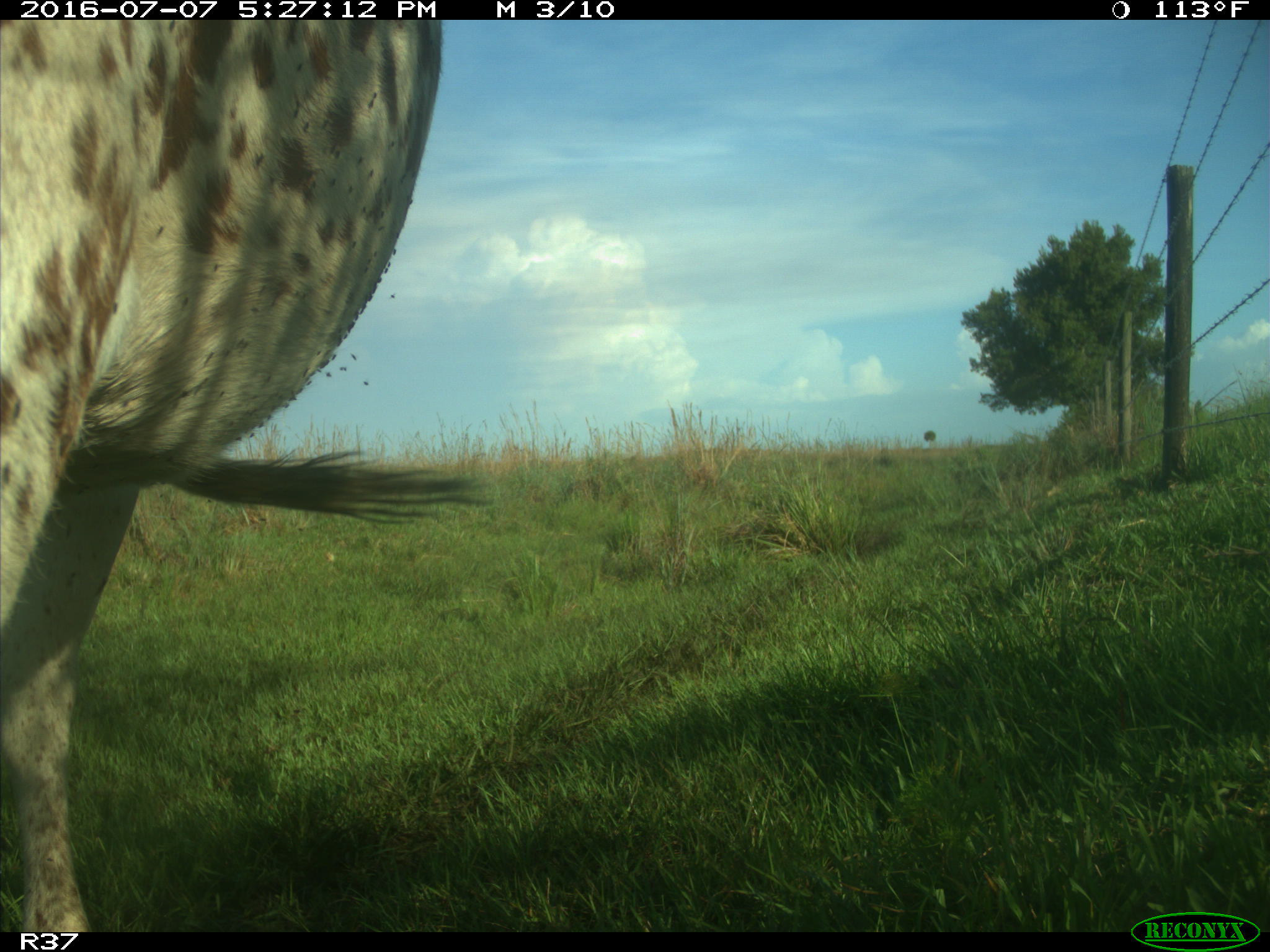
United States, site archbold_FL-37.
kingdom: Animalia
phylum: Chordata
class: Mammalia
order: Artiodactyla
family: Bovidae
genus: Bos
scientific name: Bos taurus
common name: domestic cow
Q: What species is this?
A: Bos taurus (domestic cow).